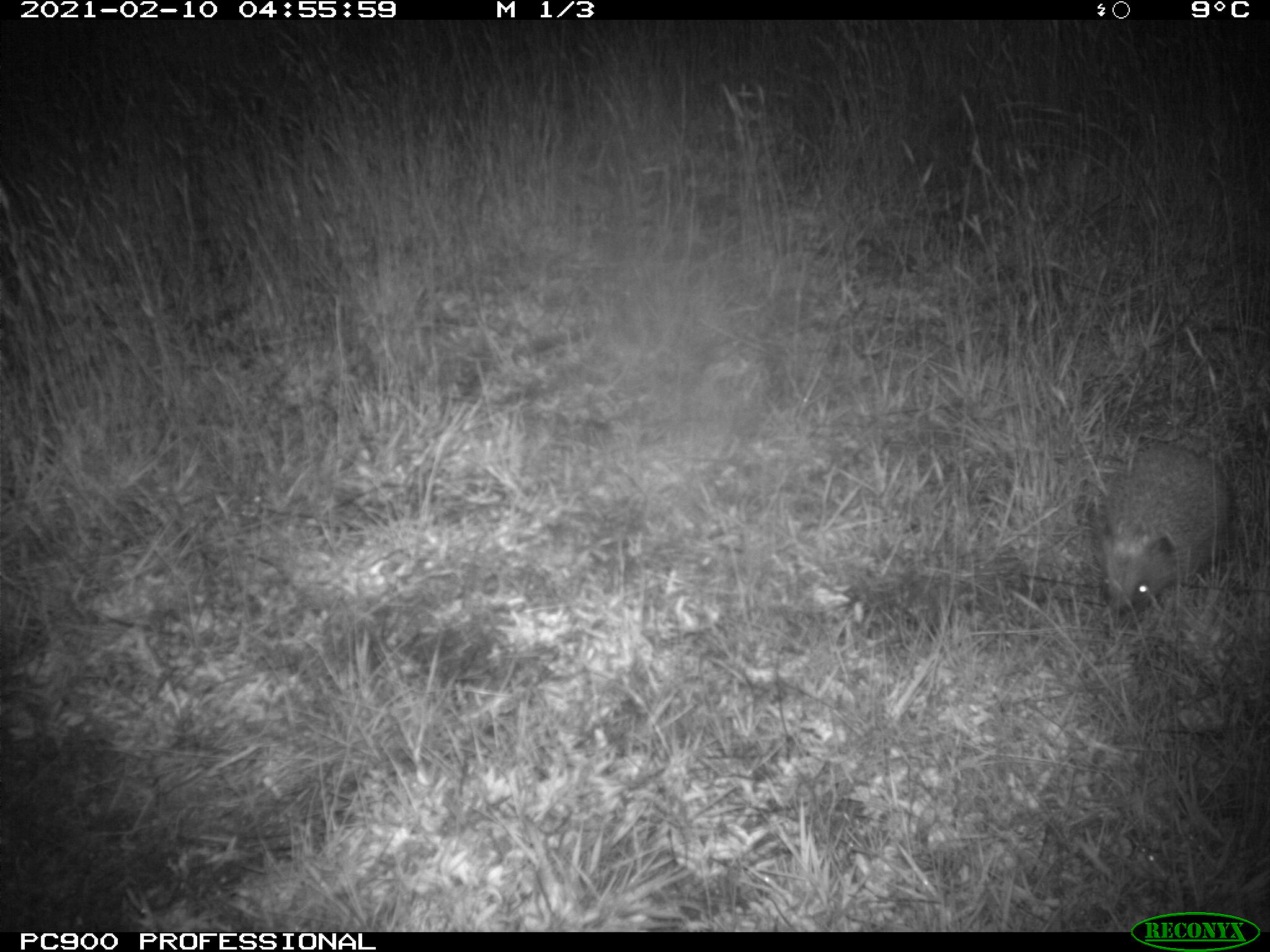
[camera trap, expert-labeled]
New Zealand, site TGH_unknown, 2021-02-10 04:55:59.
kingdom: Animalia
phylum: Chordata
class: Mammalia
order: Eulipotyphla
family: Erinaceidae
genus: Erinaceus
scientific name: Erinaceus europaeus europaeus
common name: european hedgehog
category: hedgehog